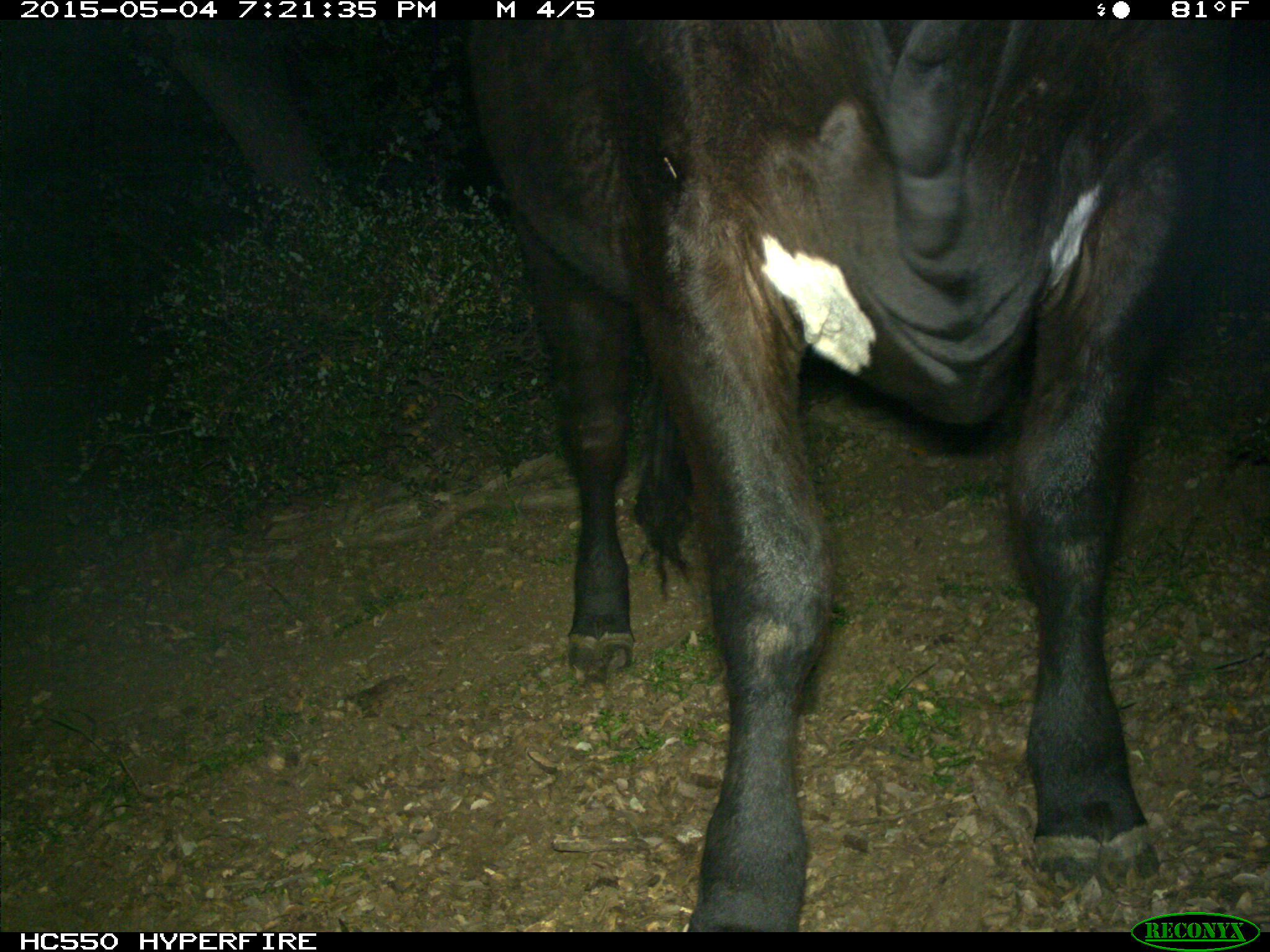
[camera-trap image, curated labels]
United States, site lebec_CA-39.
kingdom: Animalia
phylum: Chordata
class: Mammalia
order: Artiodactyla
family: Bovidae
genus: Bos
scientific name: Bos taurus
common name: domestic cow